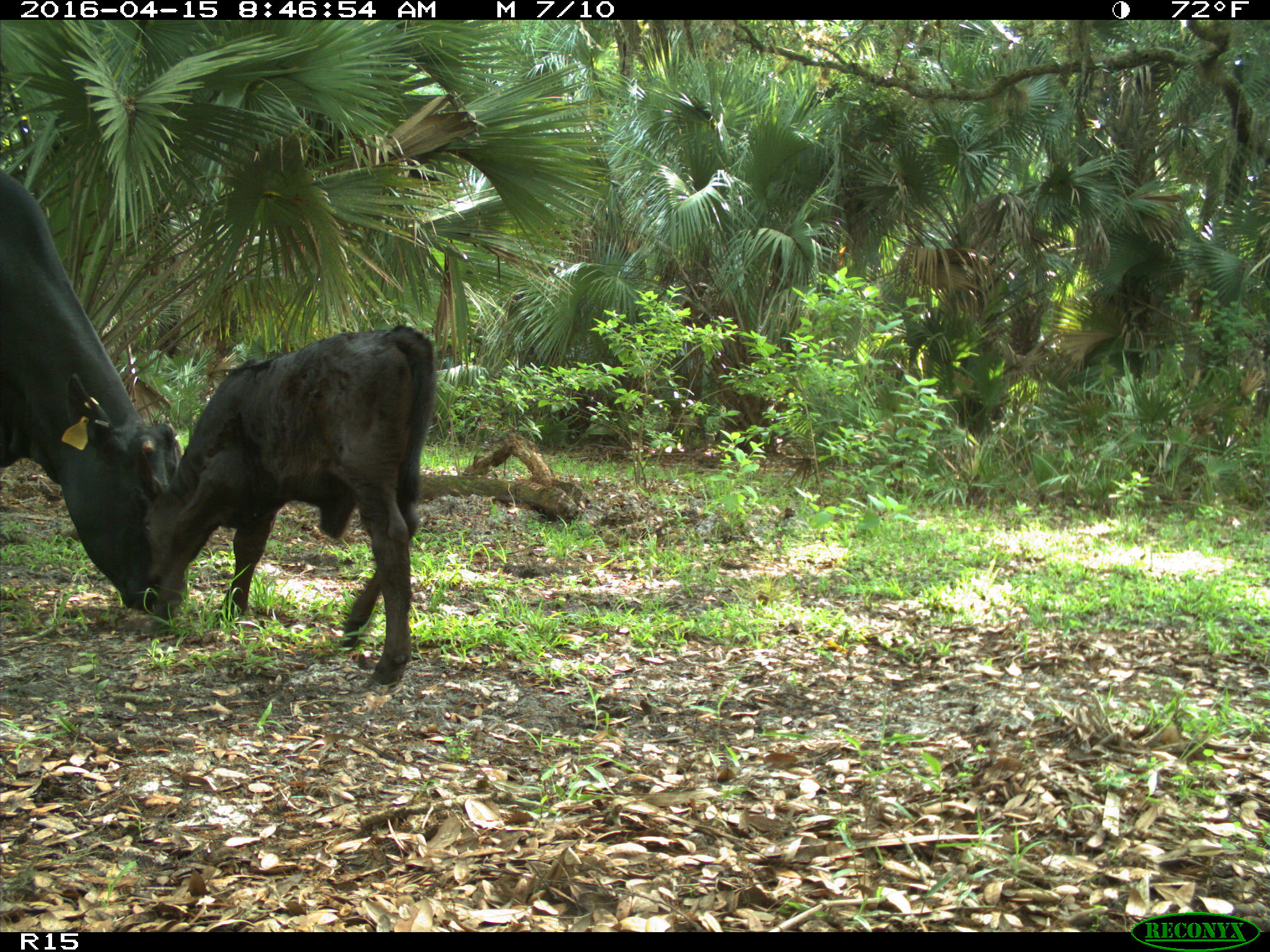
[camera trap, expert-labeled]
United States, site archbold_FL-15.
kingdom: Animalia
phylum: Chordata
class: Mammalia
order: Artiodactyla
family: Bovidae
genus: Bos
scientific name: Bos taurus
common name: domestic cow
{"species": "Bos taurus (domestic cow)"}